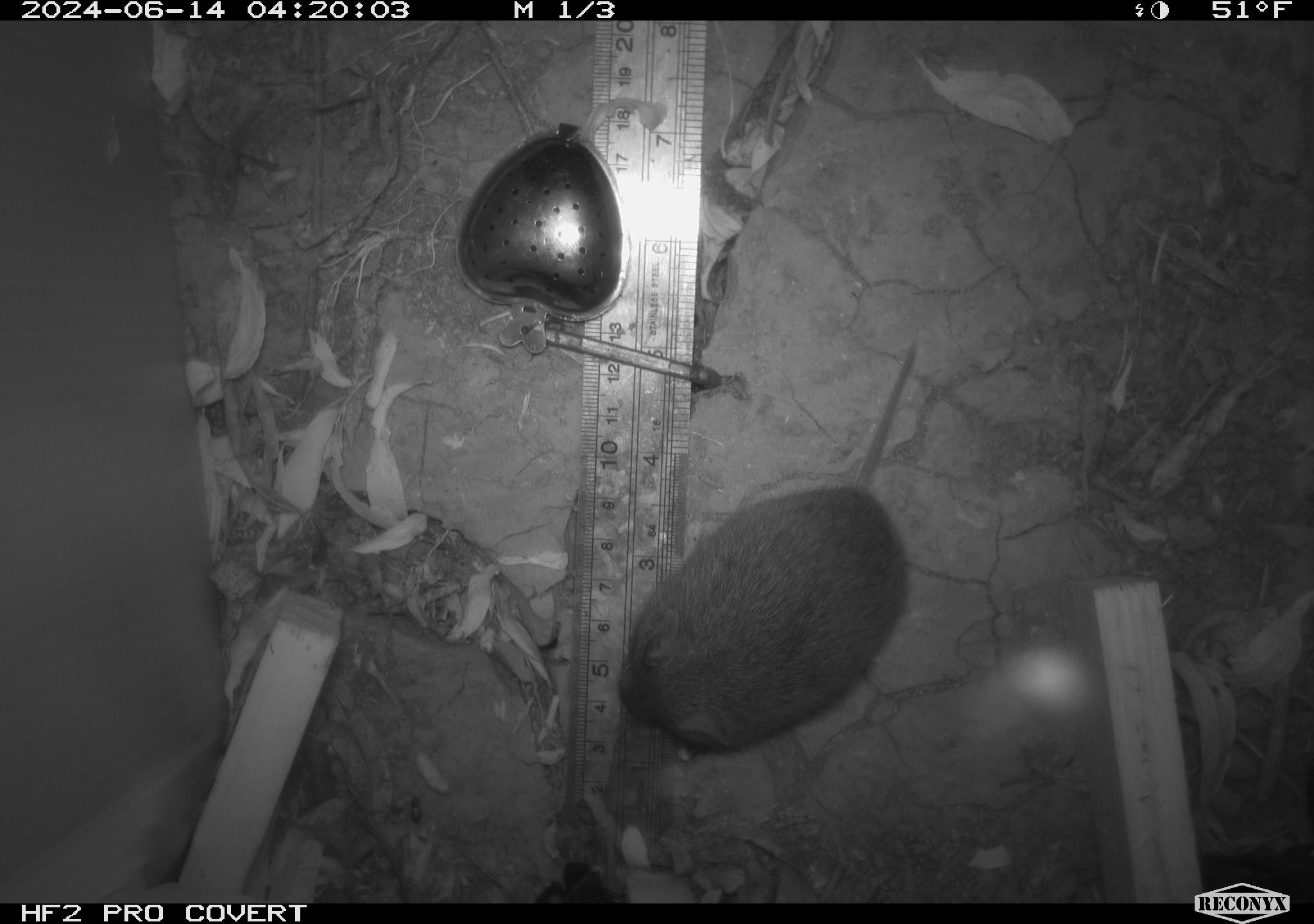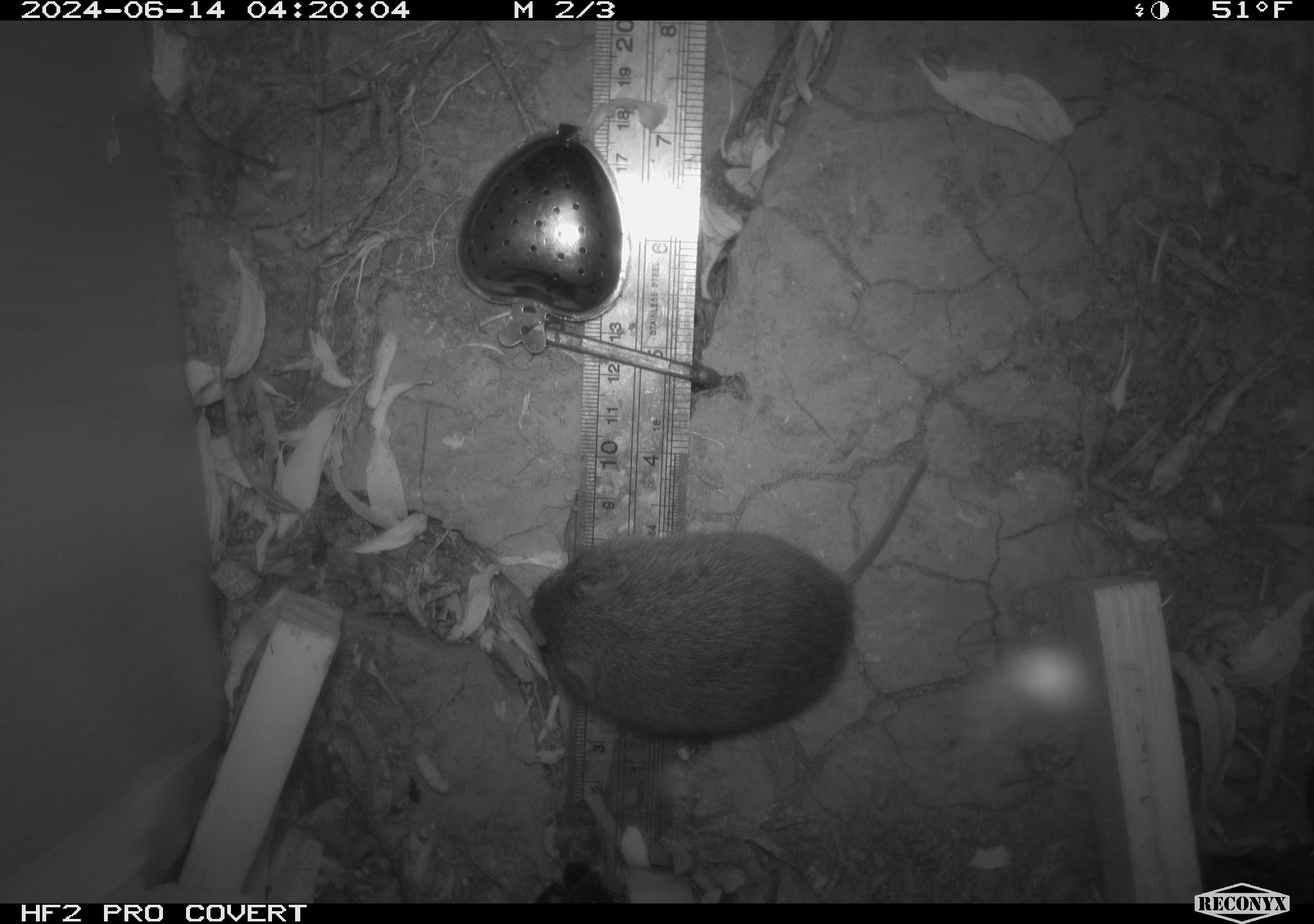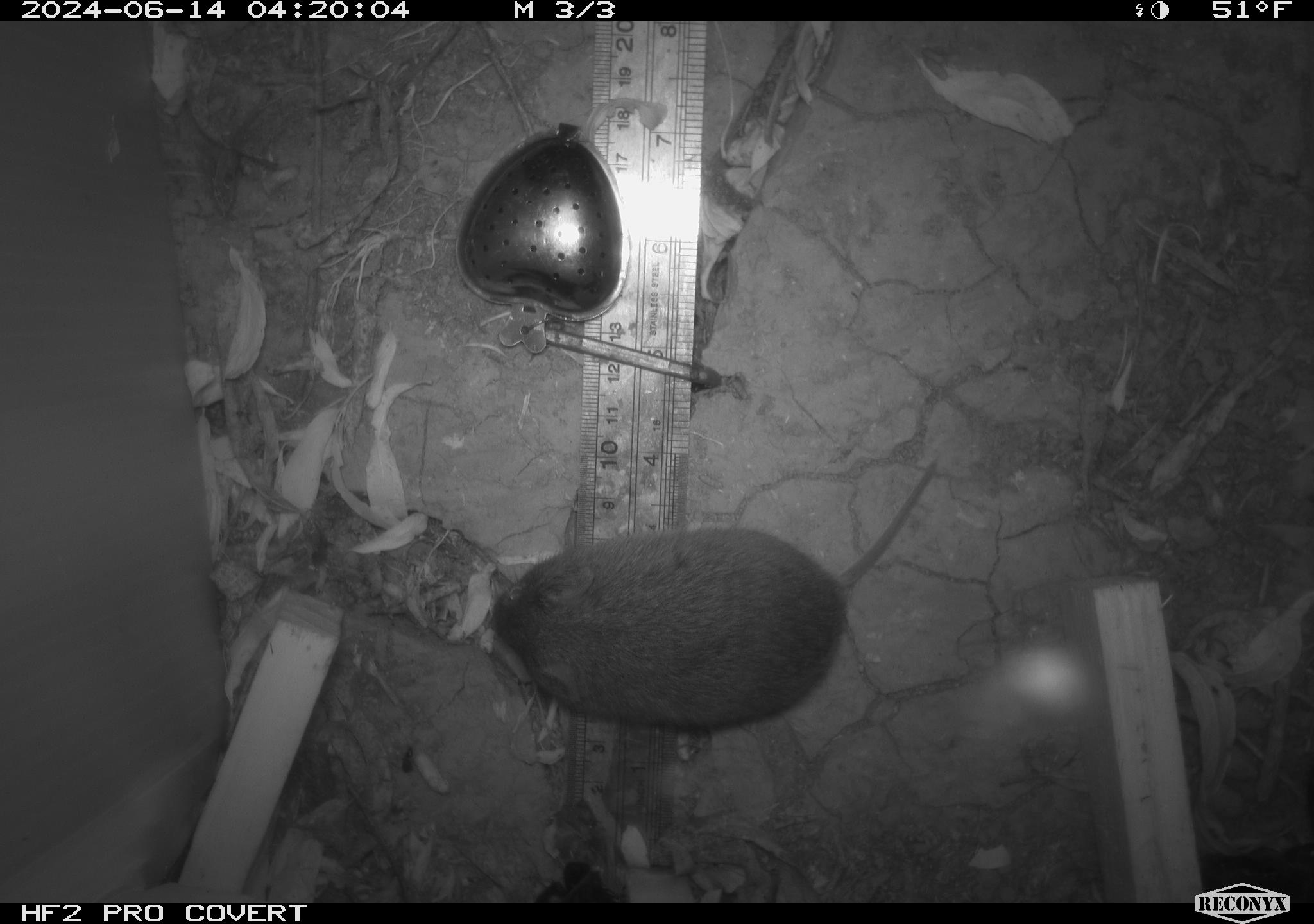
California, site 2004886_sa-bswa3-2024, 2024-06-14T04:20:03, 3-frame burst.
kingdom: Animalia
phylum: Chordata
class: Mammalia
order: Rodentia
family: Cricetidae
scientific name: Arvicolinae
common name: voles, lemmings, and muskrats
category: arvicolinae subfamily